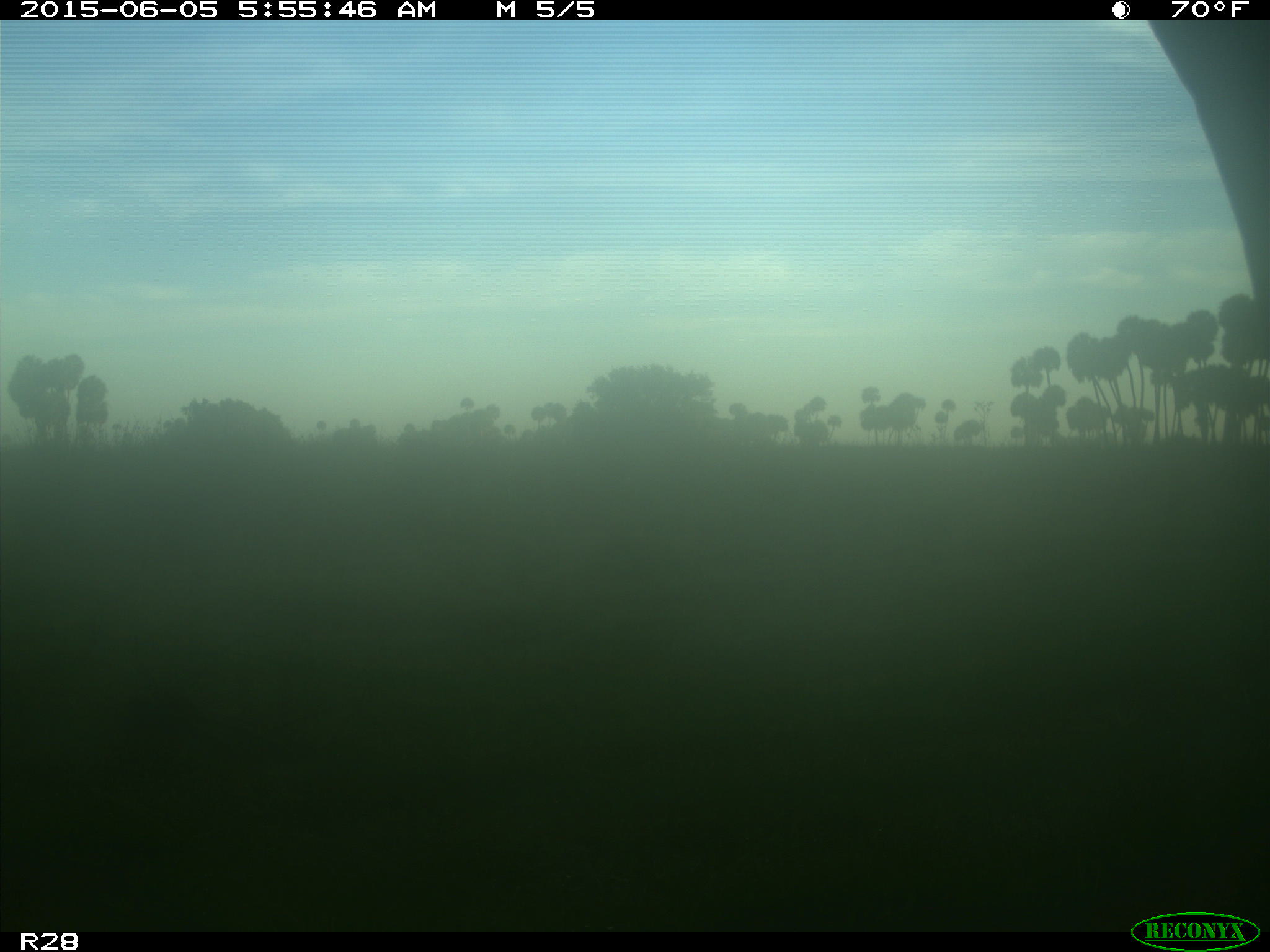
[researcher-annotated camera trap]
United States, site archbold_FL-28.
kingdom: Animalia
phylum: Chordata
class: Mammalia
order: Artiodactyla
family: Bovidae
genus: Bos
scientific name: Bos taurus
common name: domestic cow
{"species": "Bos taurus (domestic cow)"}